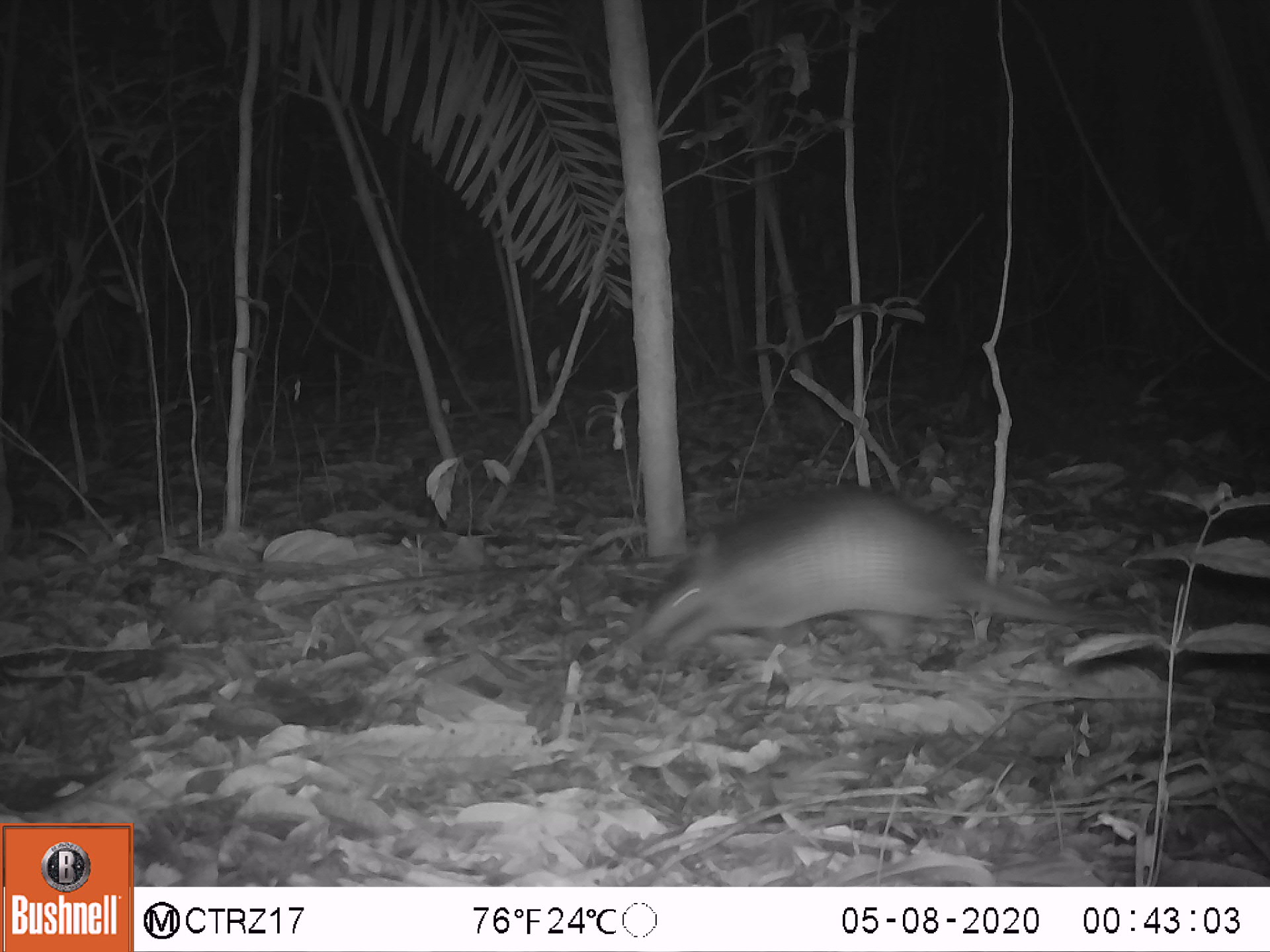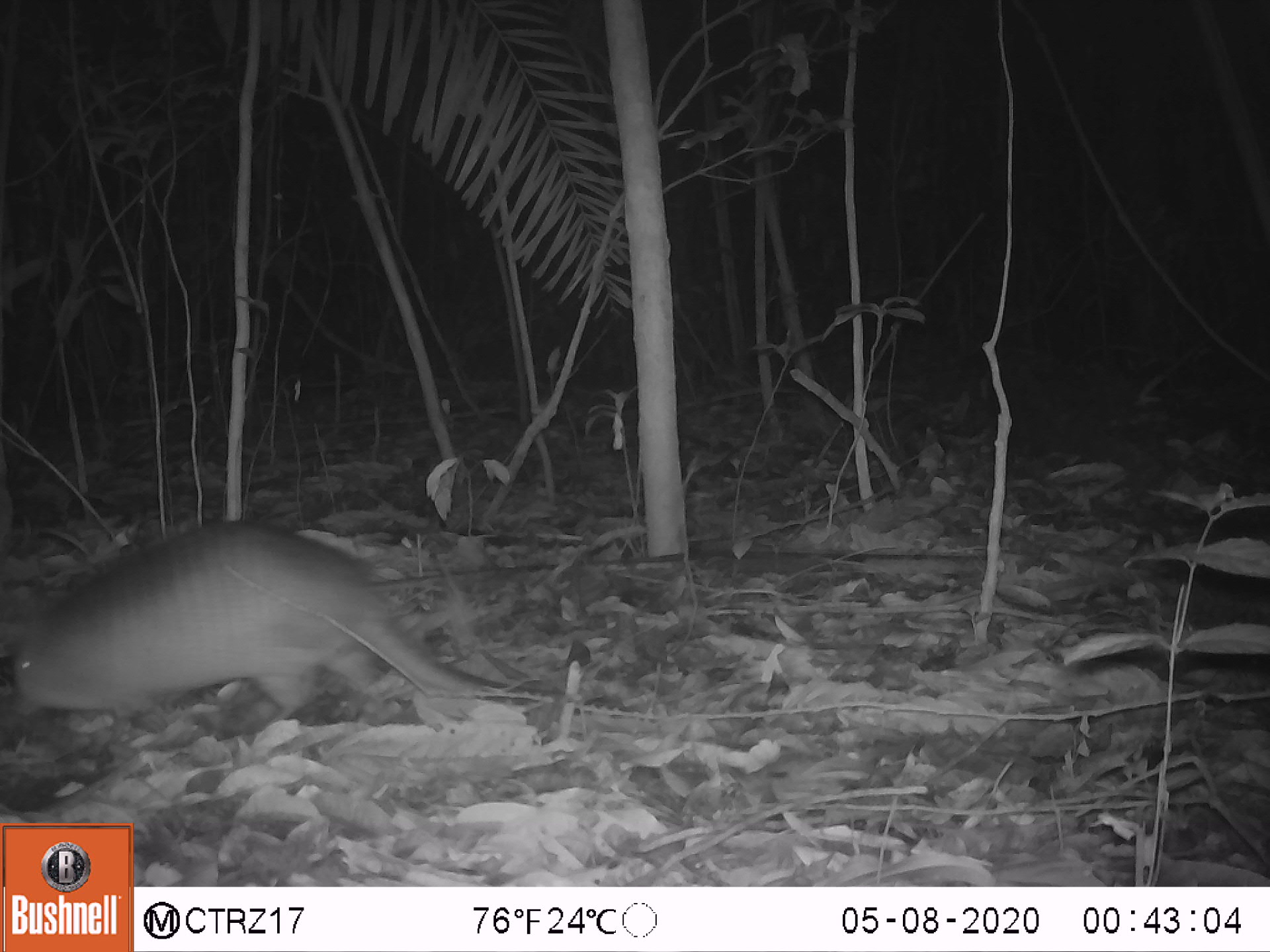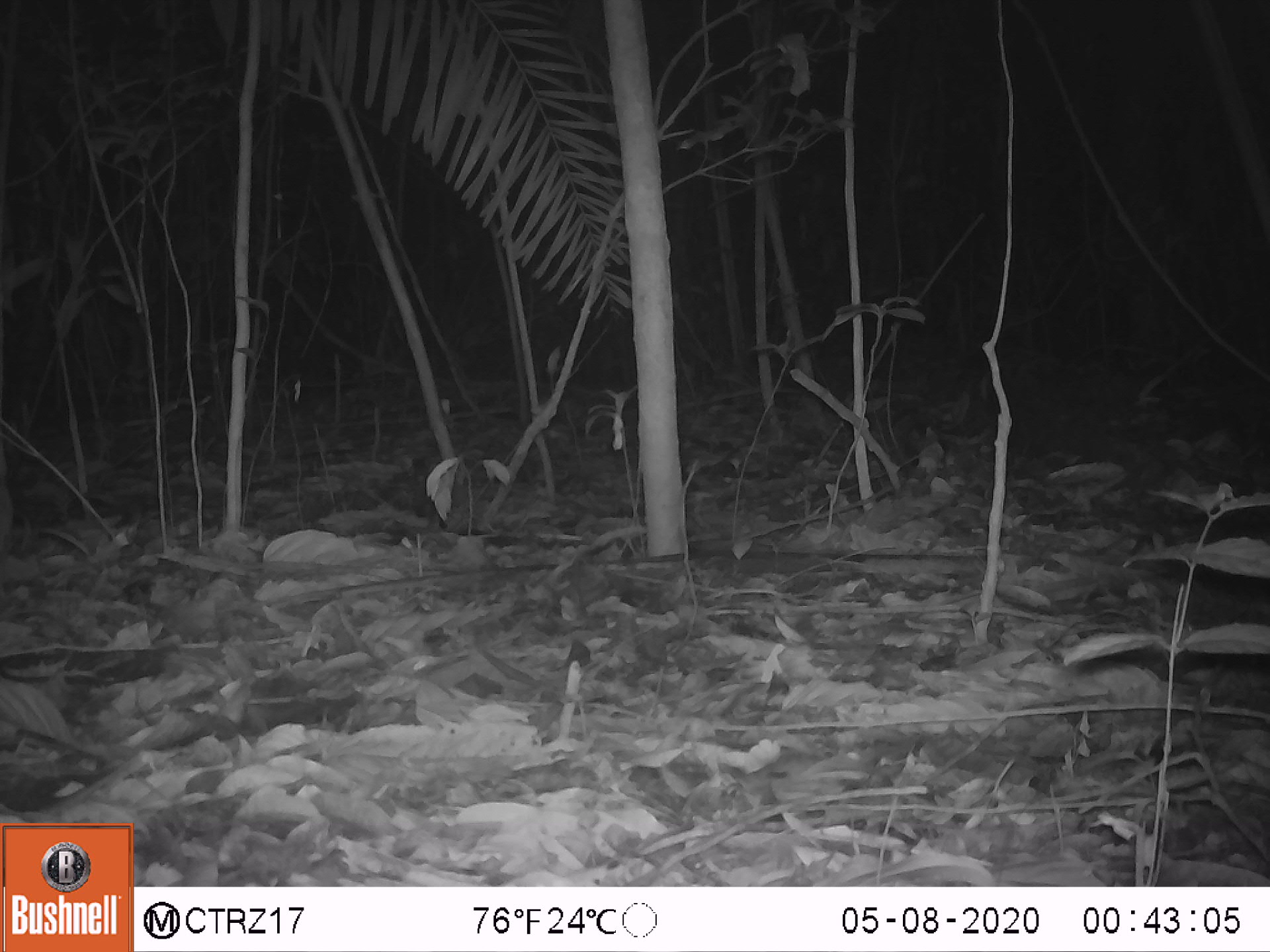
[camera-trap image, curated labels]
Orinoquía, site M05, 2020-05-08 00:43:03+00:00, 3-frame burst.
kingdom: Animalia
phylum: Chordata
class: Mammalia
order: Cingulata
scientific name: Cingulata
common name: armadillo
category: unknown armadillo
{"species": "unknown armadillo (armadillo) (Cingulata)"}